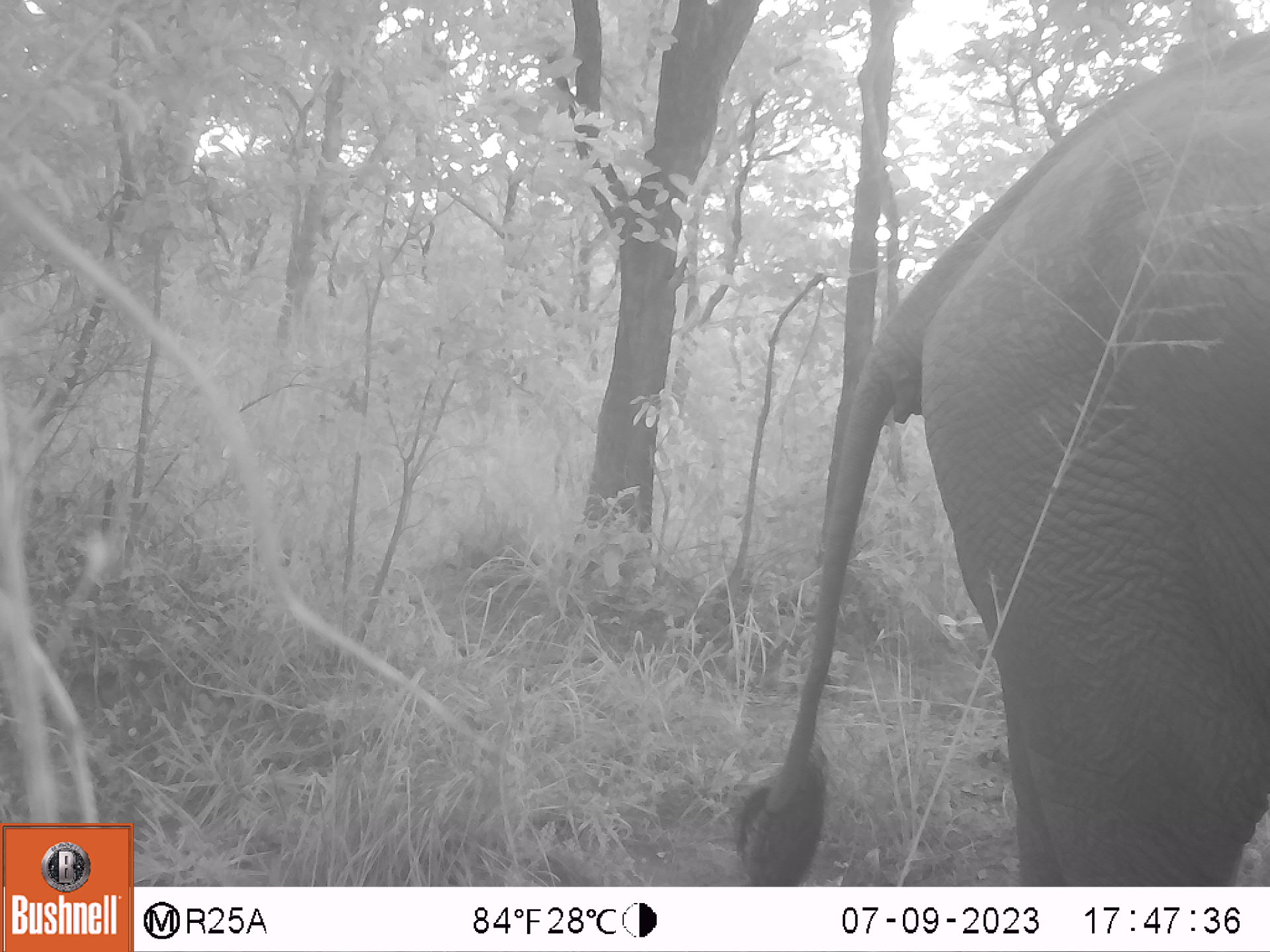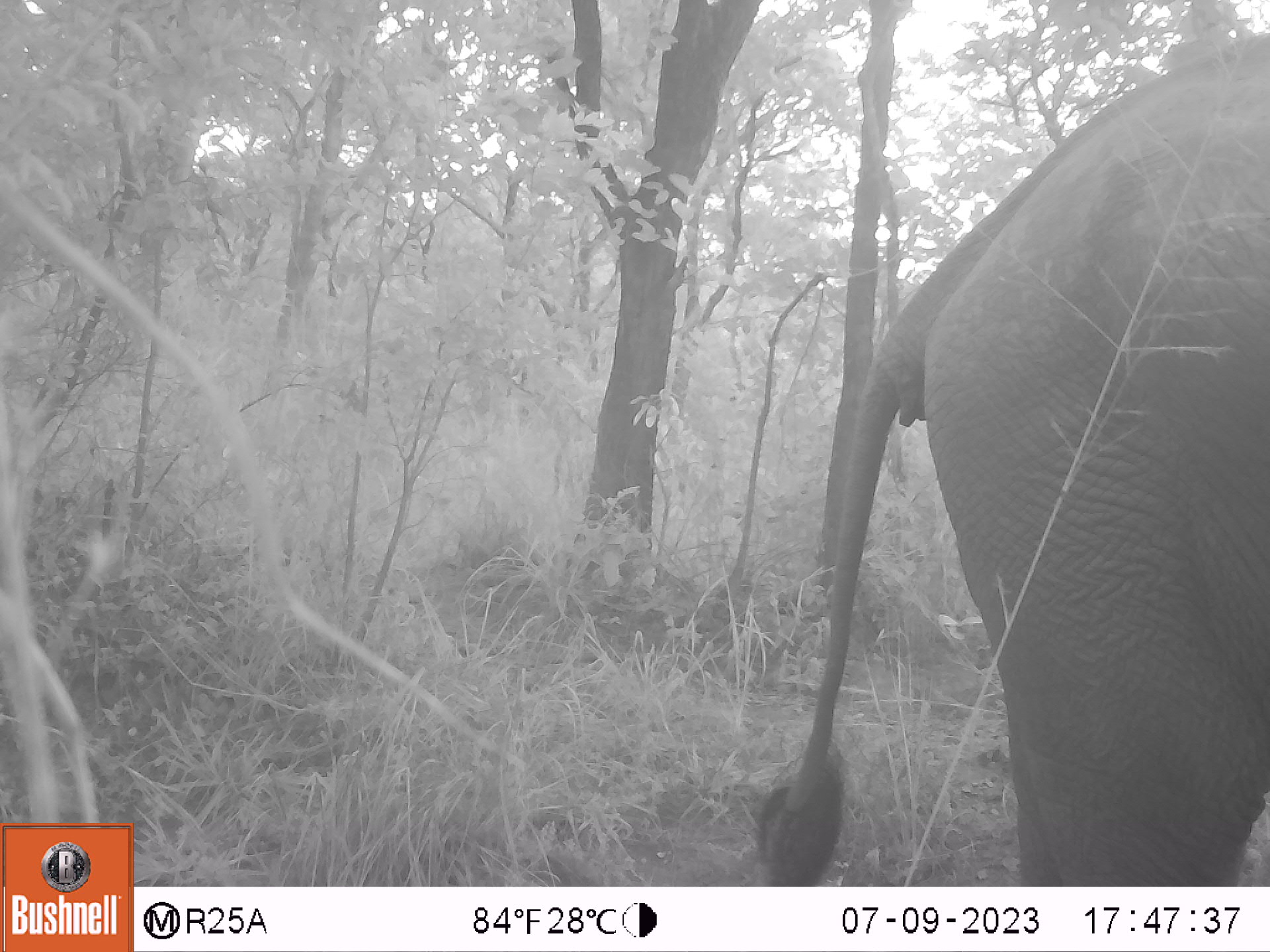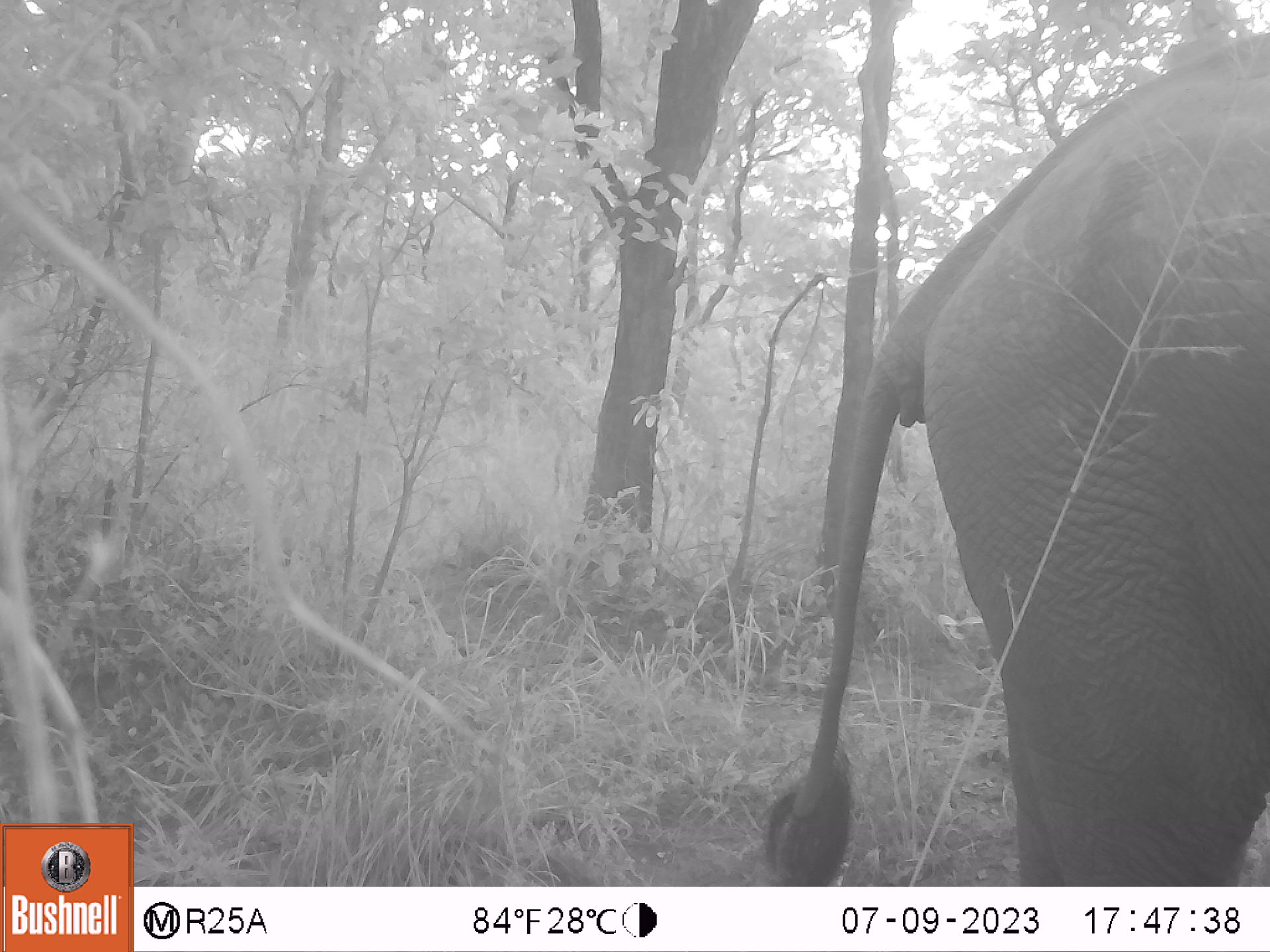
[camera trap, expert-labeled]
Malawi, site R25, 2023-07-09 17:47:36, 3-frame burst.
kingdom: Animalia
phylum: Chordata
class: Mammalia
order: Proboscidea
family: Elephantidae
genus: Loxodonta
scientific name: Loxodonta africana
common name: african savanna elephant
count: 1